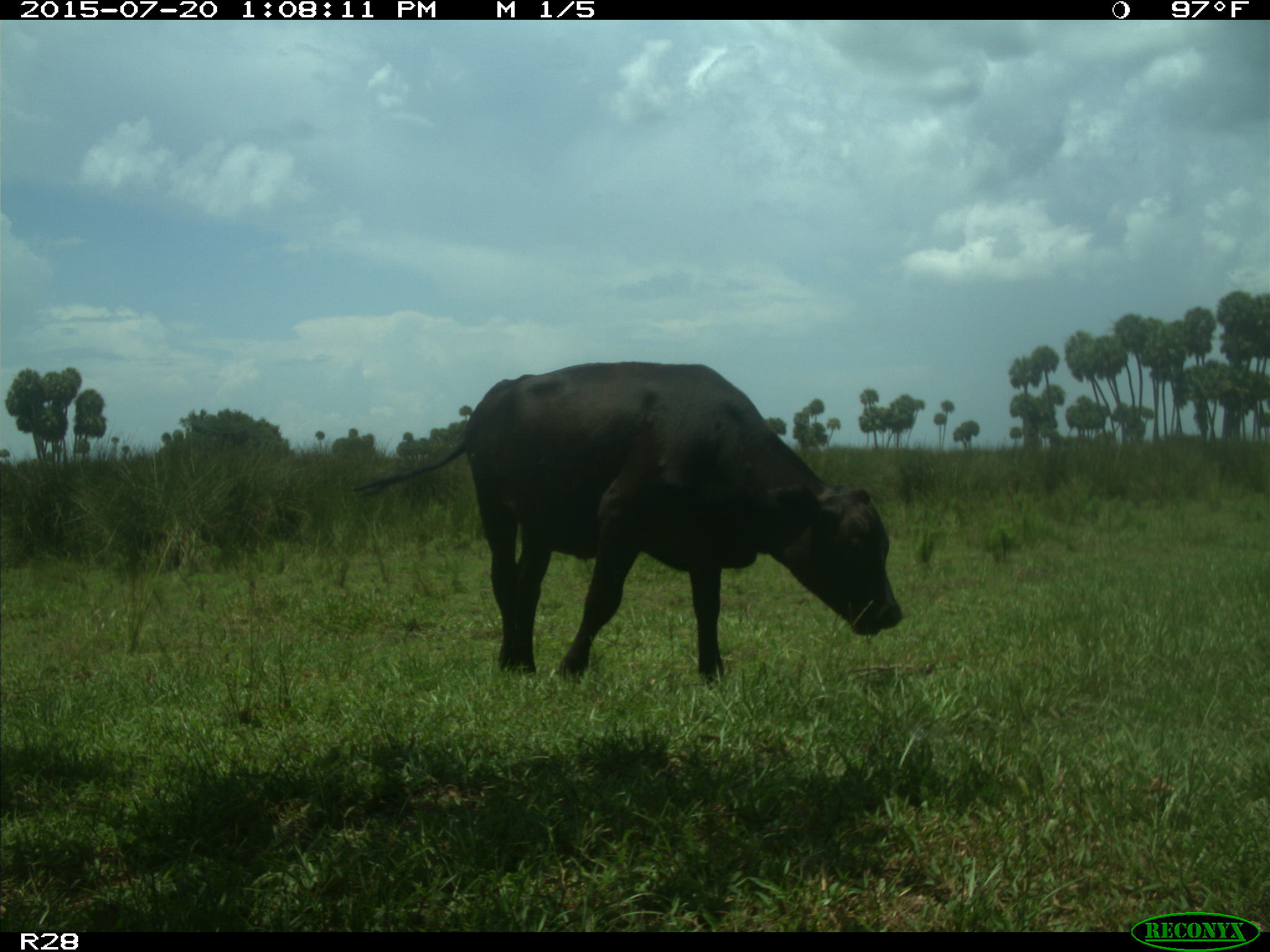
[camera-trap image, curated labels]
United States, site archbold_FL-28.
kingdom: Animalia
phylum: Chordata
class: Mammalia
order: Artiodactyla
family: Bovidae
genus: Bos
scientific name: Bos taurus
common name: domestic cow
Bos taurus (domestic cow).